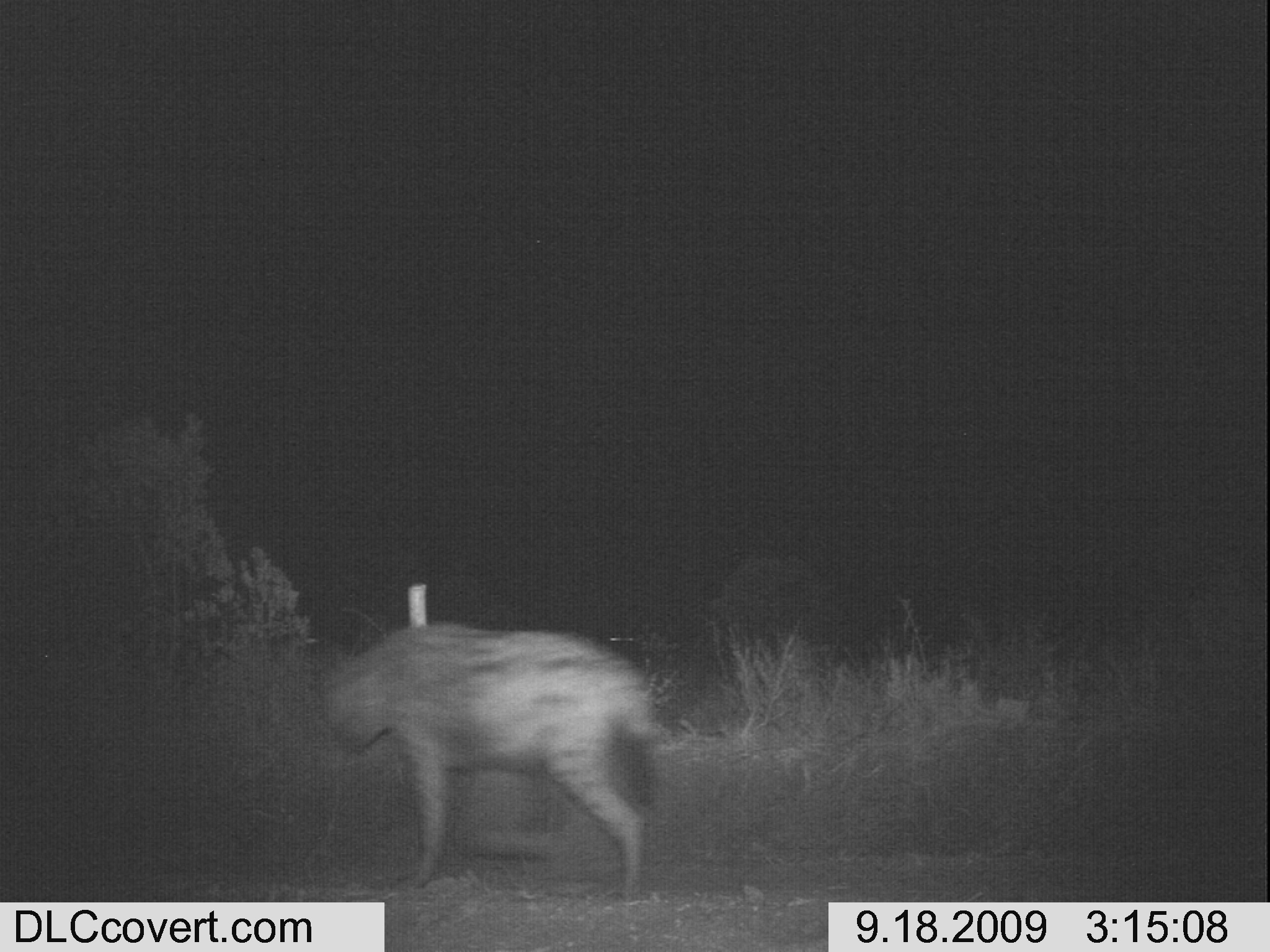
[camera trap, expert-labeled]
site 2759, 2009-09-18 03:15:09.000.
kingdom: Animalia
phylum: Chordata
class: Mammalia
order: Carnivora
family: Hyaenidae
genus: Crocuta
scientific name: Crocuta crocuta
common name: spotted hyena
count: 1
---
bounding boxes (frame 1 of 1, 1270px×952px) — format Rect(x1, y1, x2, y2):
crocuta crocuta: Rect(319, 618, 662, 902)